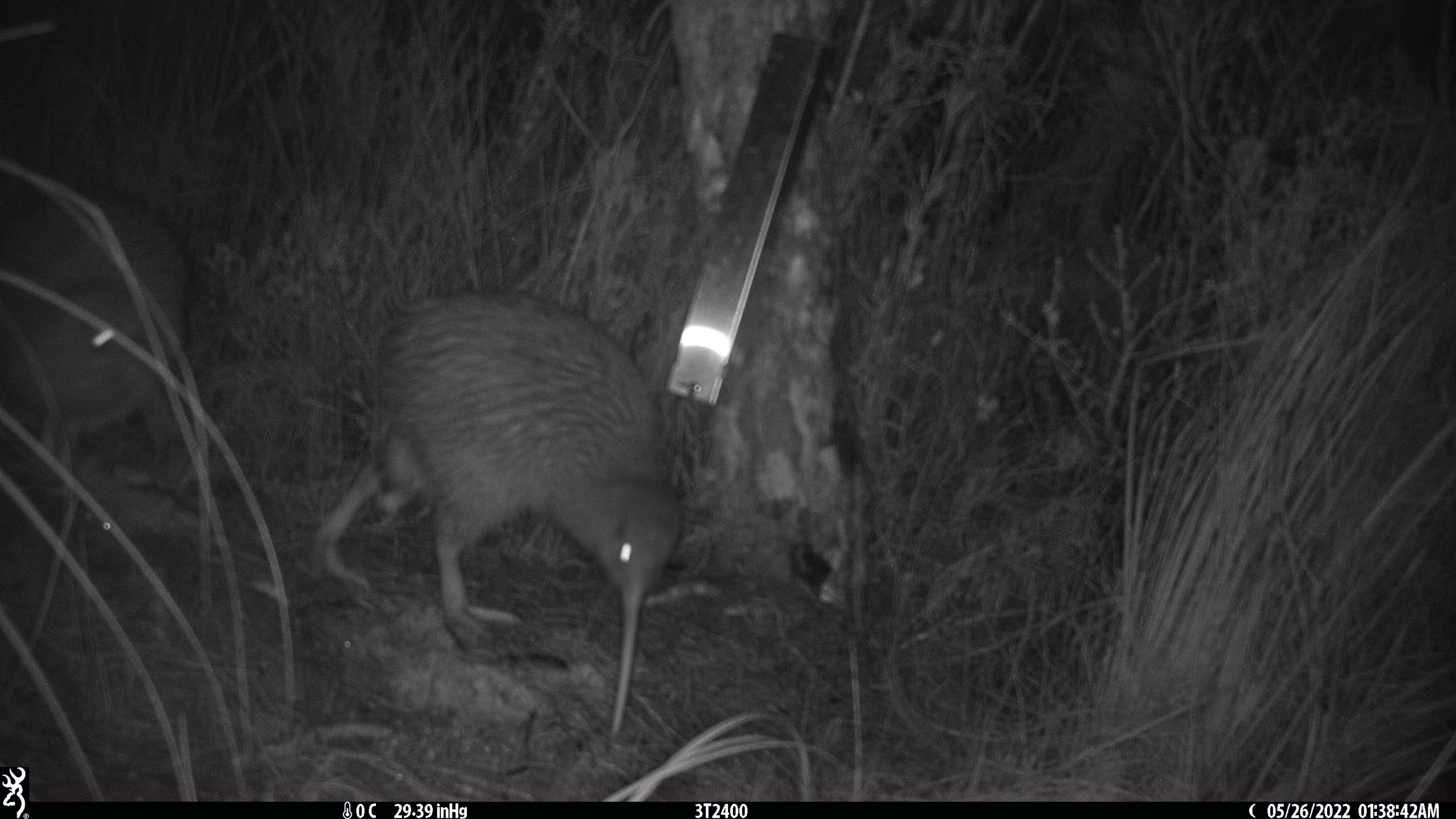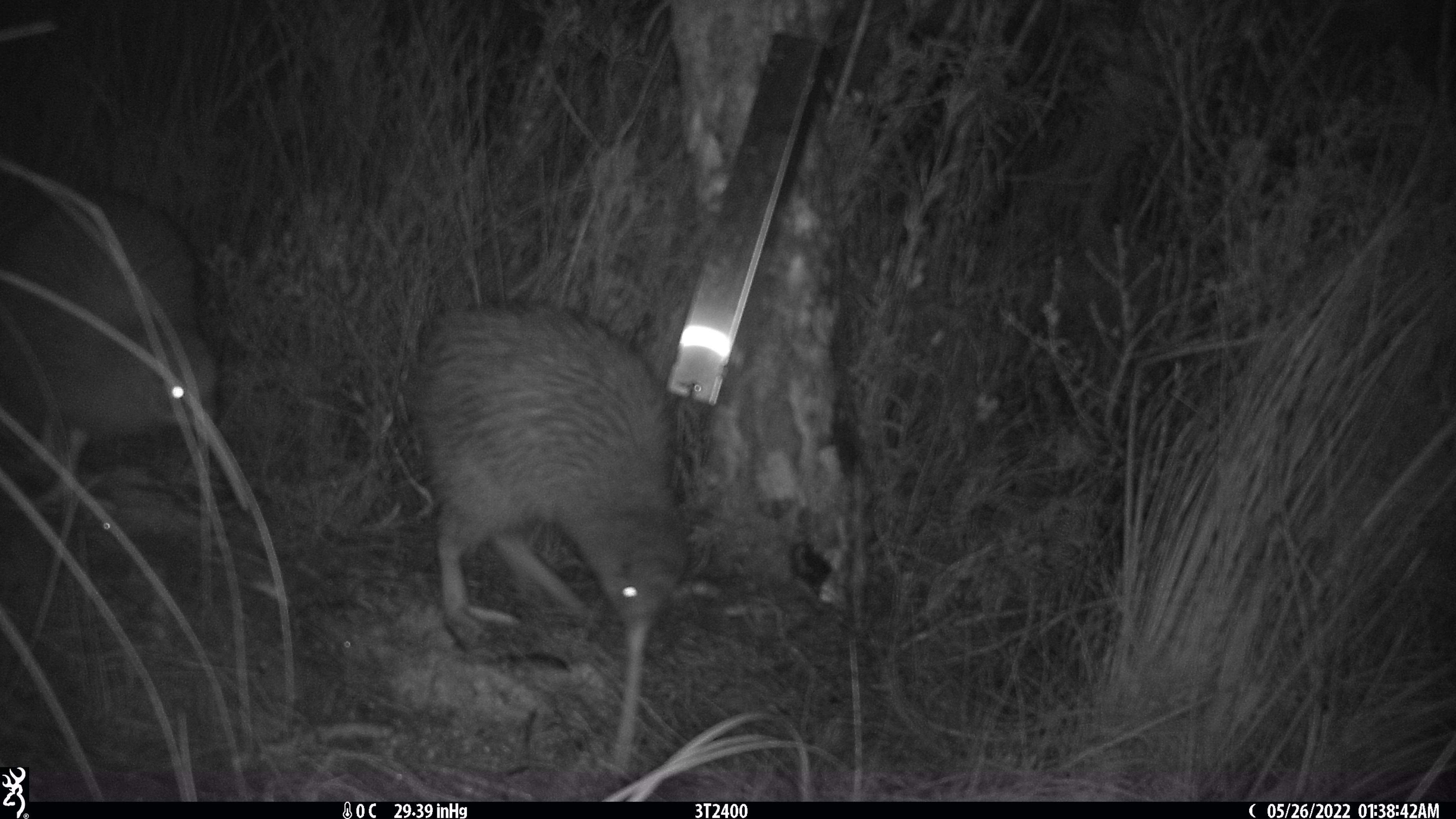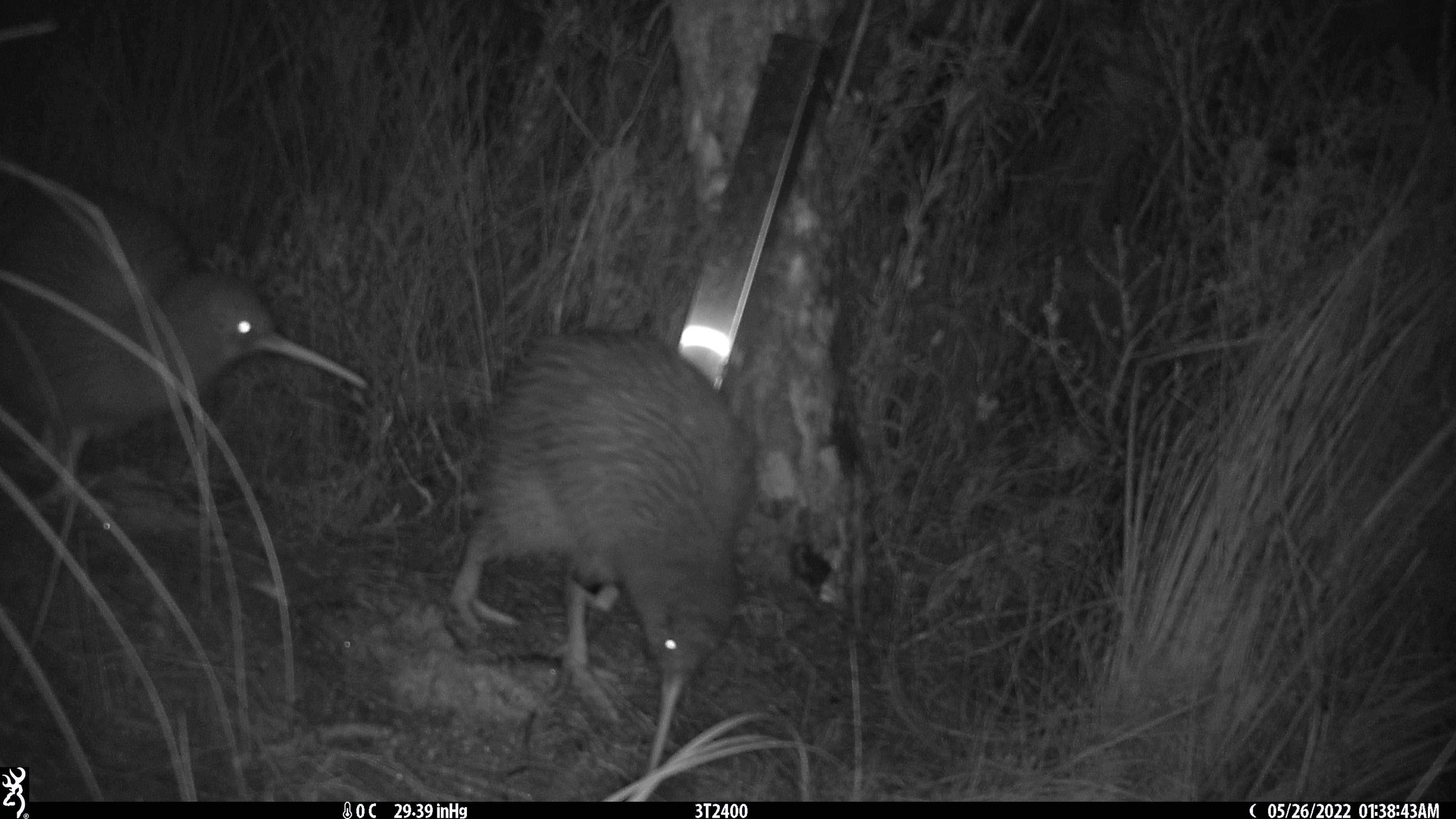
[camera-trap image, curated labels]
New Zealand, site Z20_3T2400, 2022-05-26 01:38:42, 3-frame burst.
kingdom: Animalia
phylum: Chordata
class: Aves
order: Apterygiformes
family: Apterygidae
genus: Apteryx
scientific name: Apteryx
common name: kiwi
Kiwi (Apteryx).